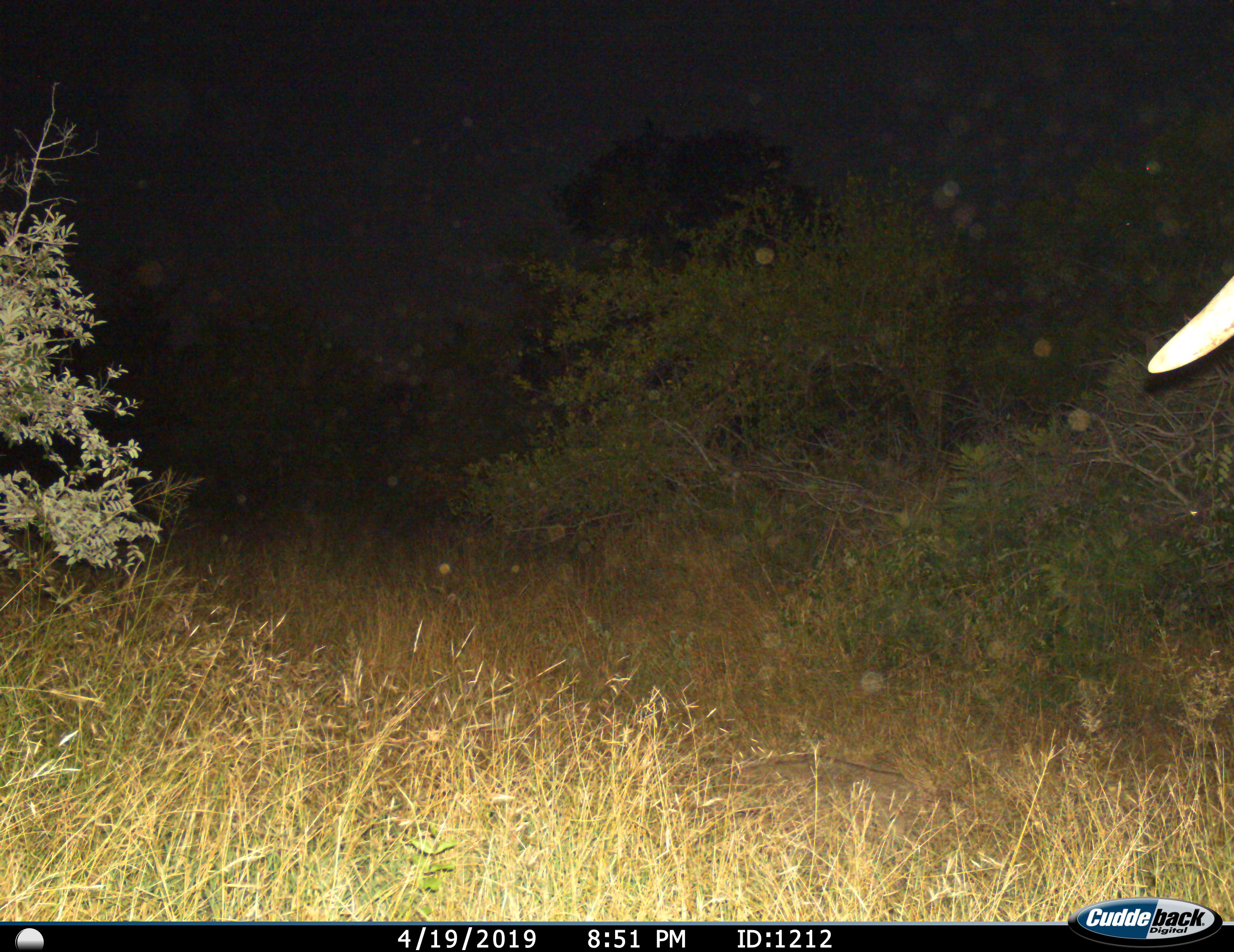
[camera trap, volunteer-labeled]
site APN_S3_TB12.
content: unidentified animal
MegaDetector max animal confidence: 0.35